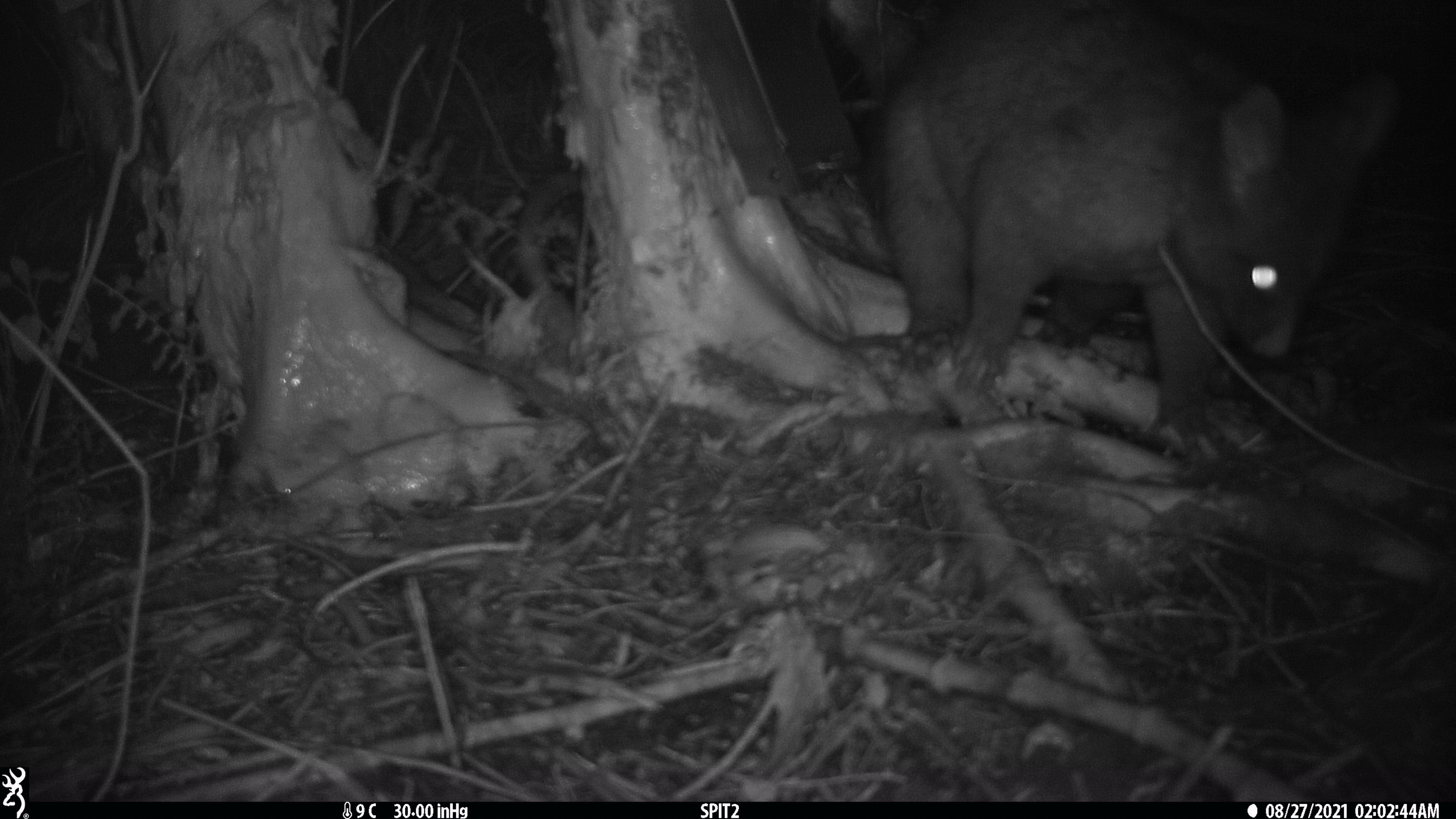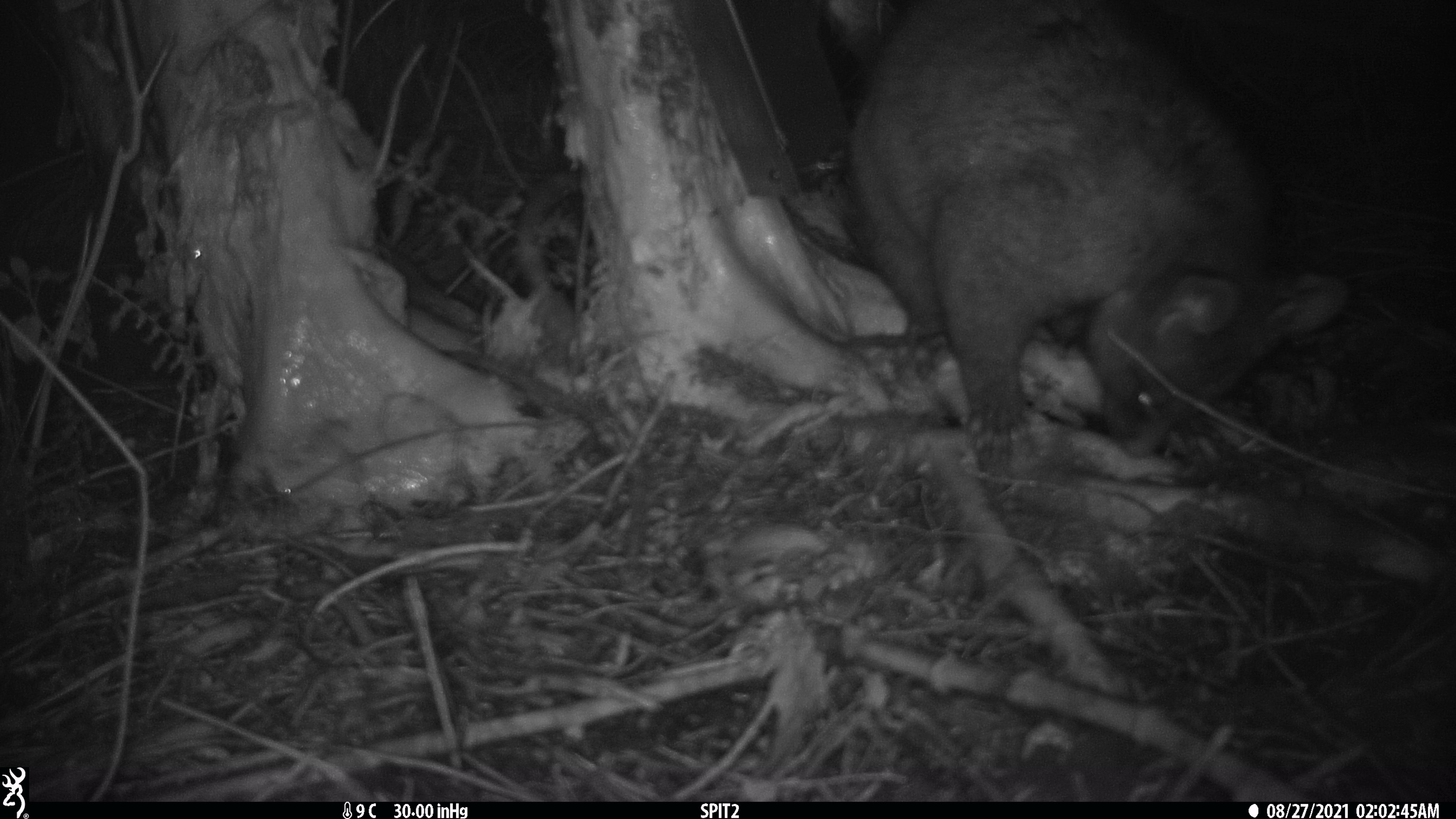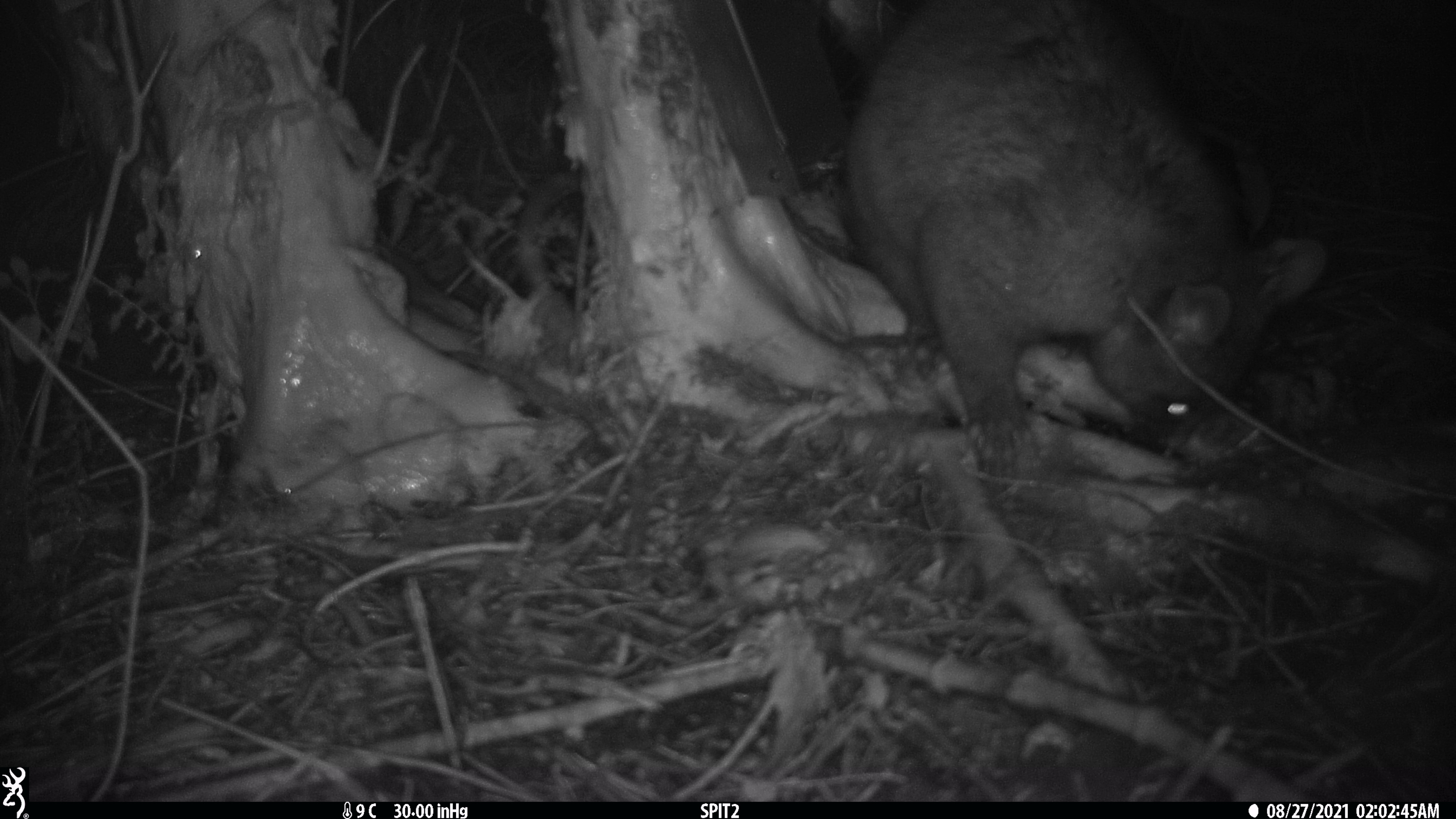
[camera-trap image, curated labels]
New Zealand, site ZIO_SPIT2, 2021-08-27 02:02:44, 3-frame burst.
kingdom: Animalia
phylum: Chordata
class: Mammalia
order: Diprotodontia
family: Phalangeridae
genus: Trichosurus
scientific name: Trichosurus vulpecula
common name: common brushtail possum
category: possum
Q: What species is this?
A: Possum (common brushtail possum) (Trichosurus vulpecula).